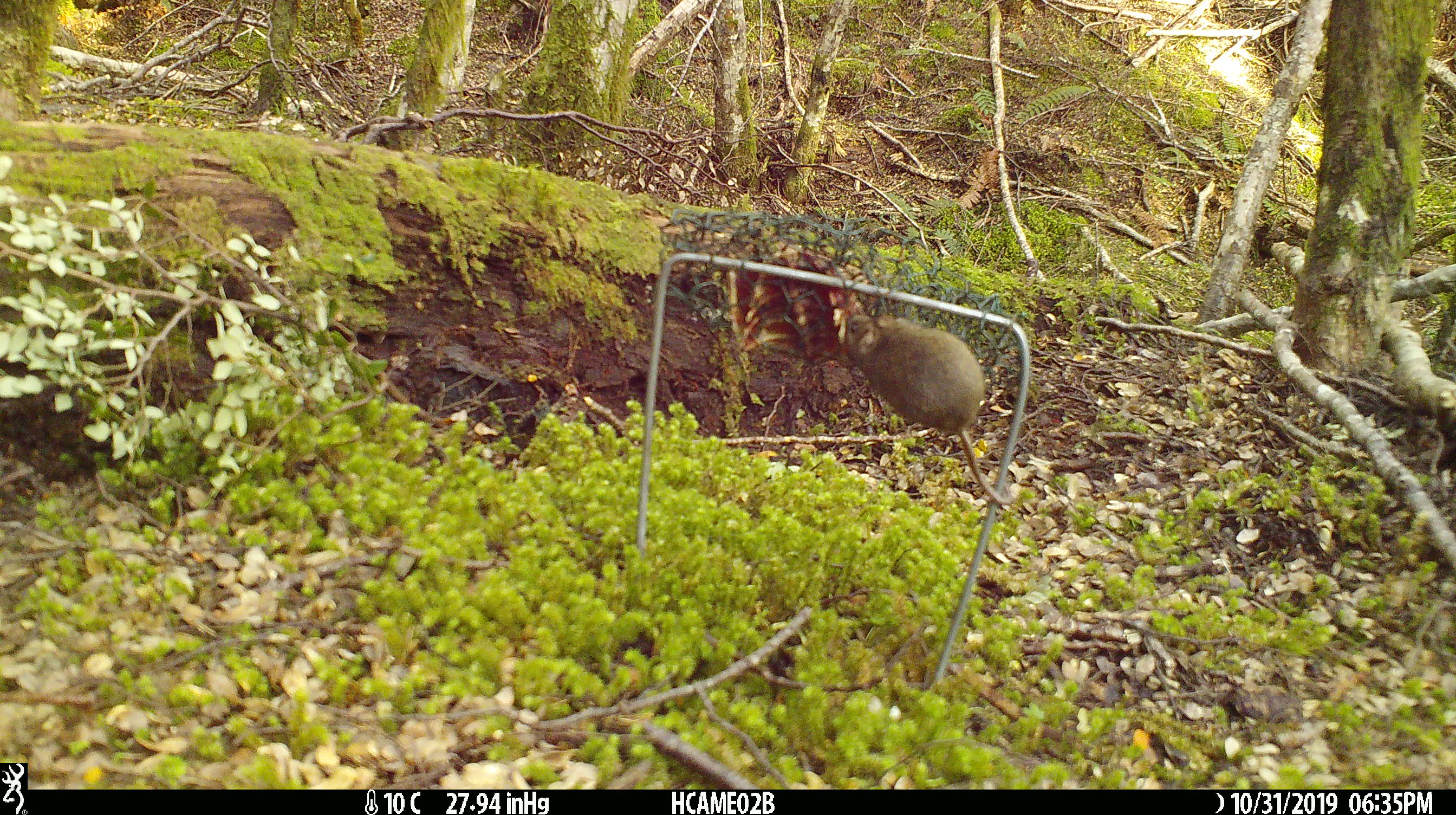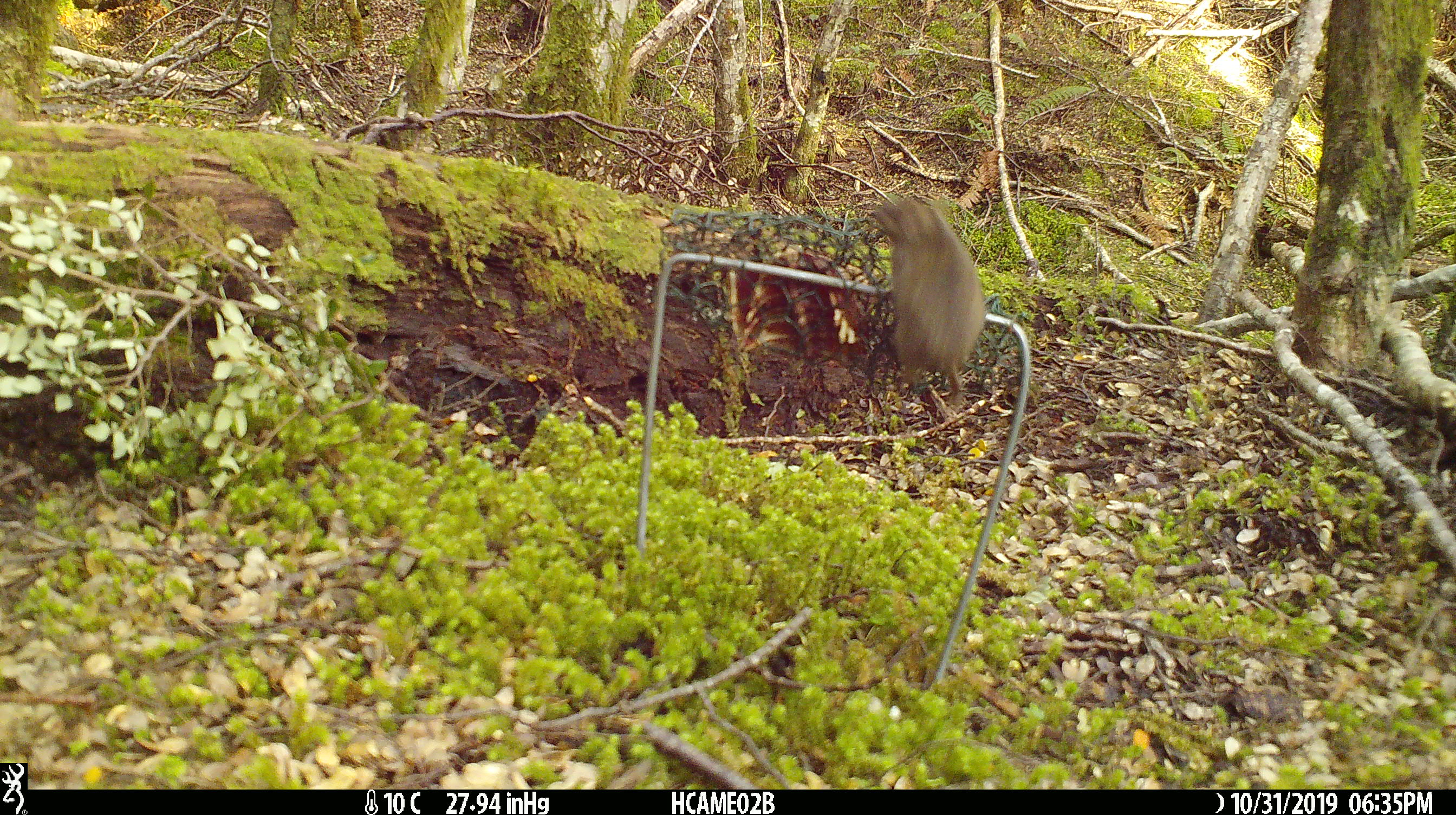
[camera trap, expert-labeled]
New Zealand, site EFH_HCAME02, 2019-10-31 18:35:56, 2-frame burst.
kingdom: Animalia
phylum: Chordata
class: Mammalia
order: Rodentia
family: Muridae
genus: Mus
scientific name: Mus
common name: mouse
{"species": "mouse (Mus)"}